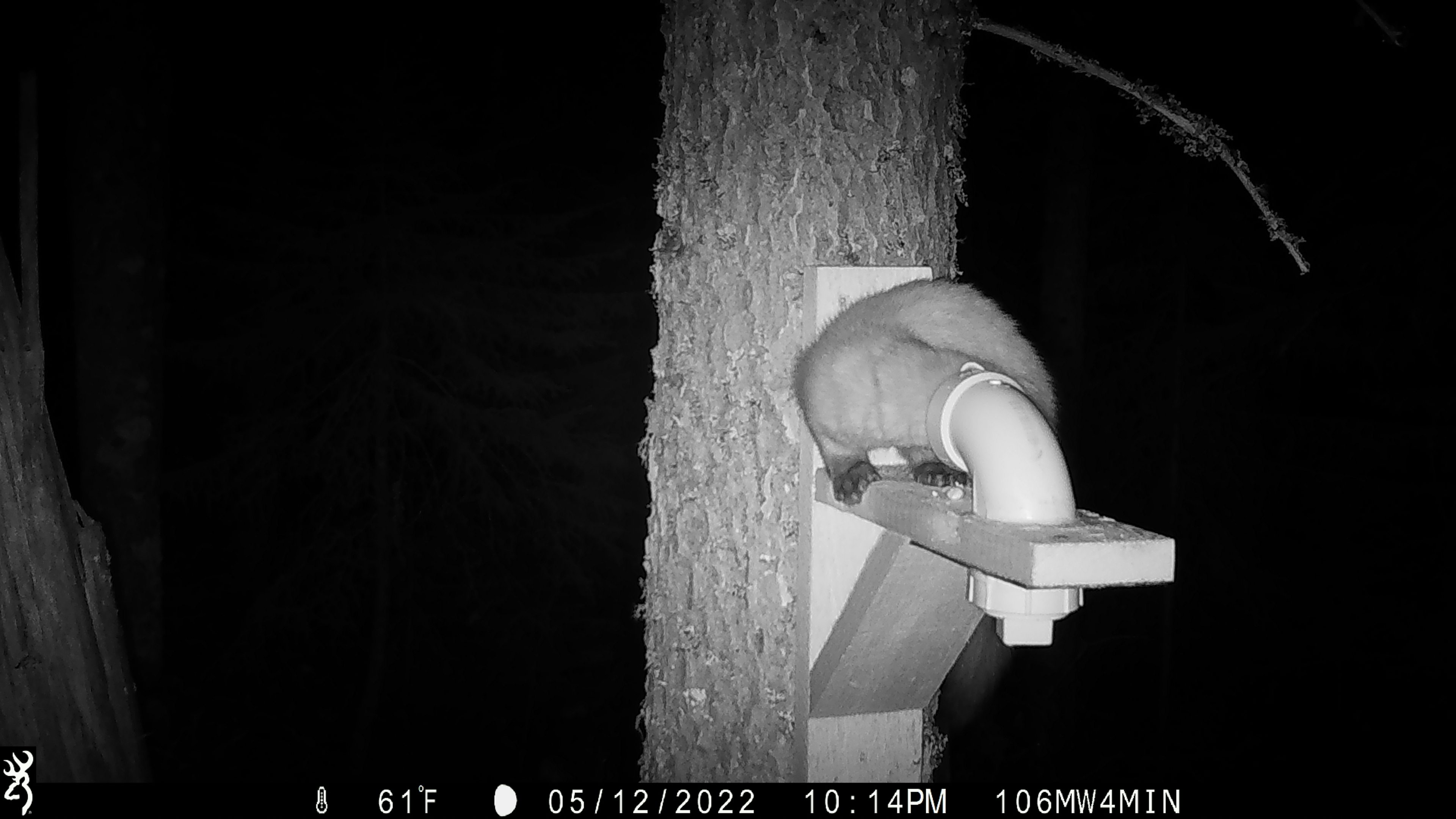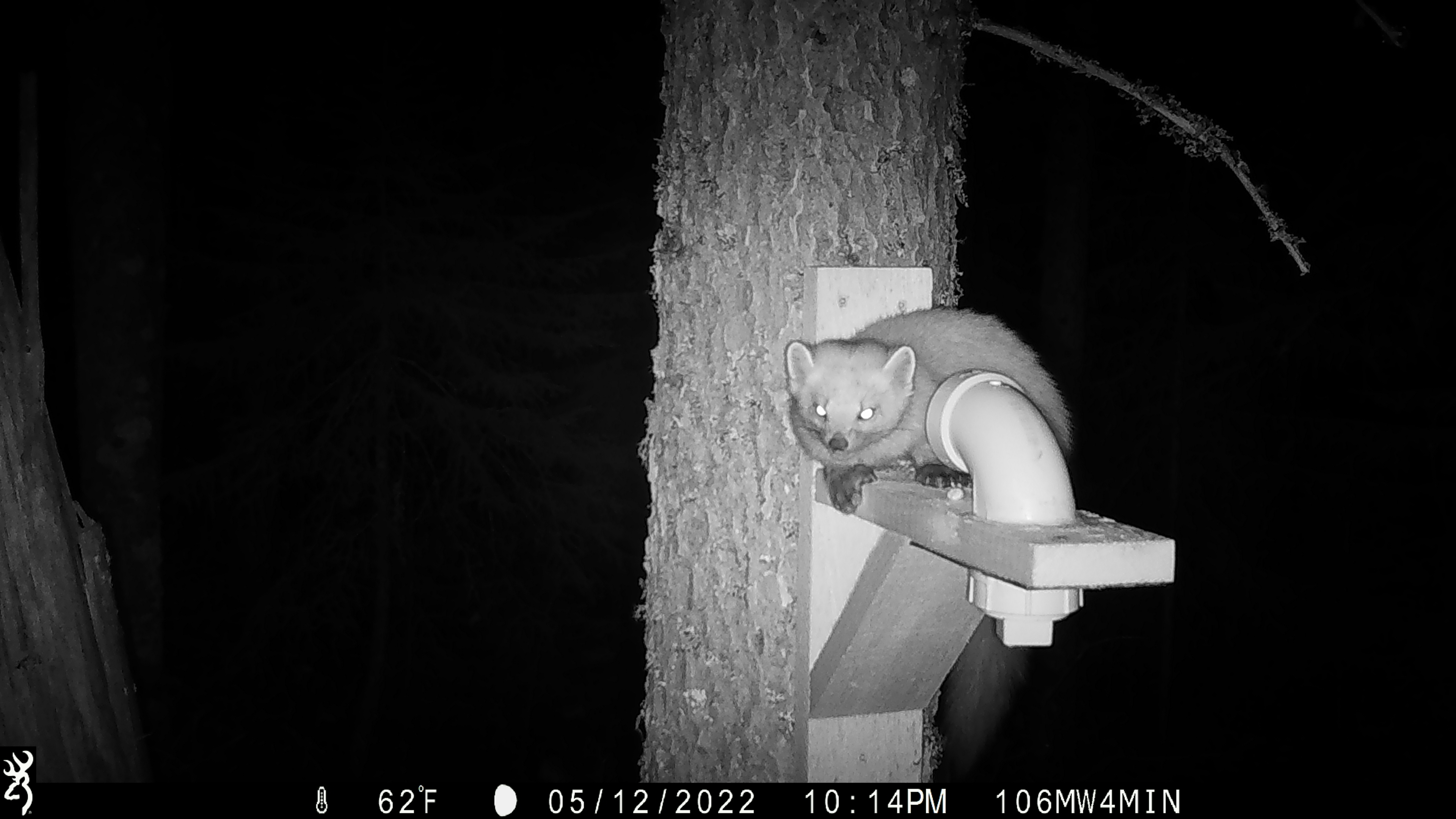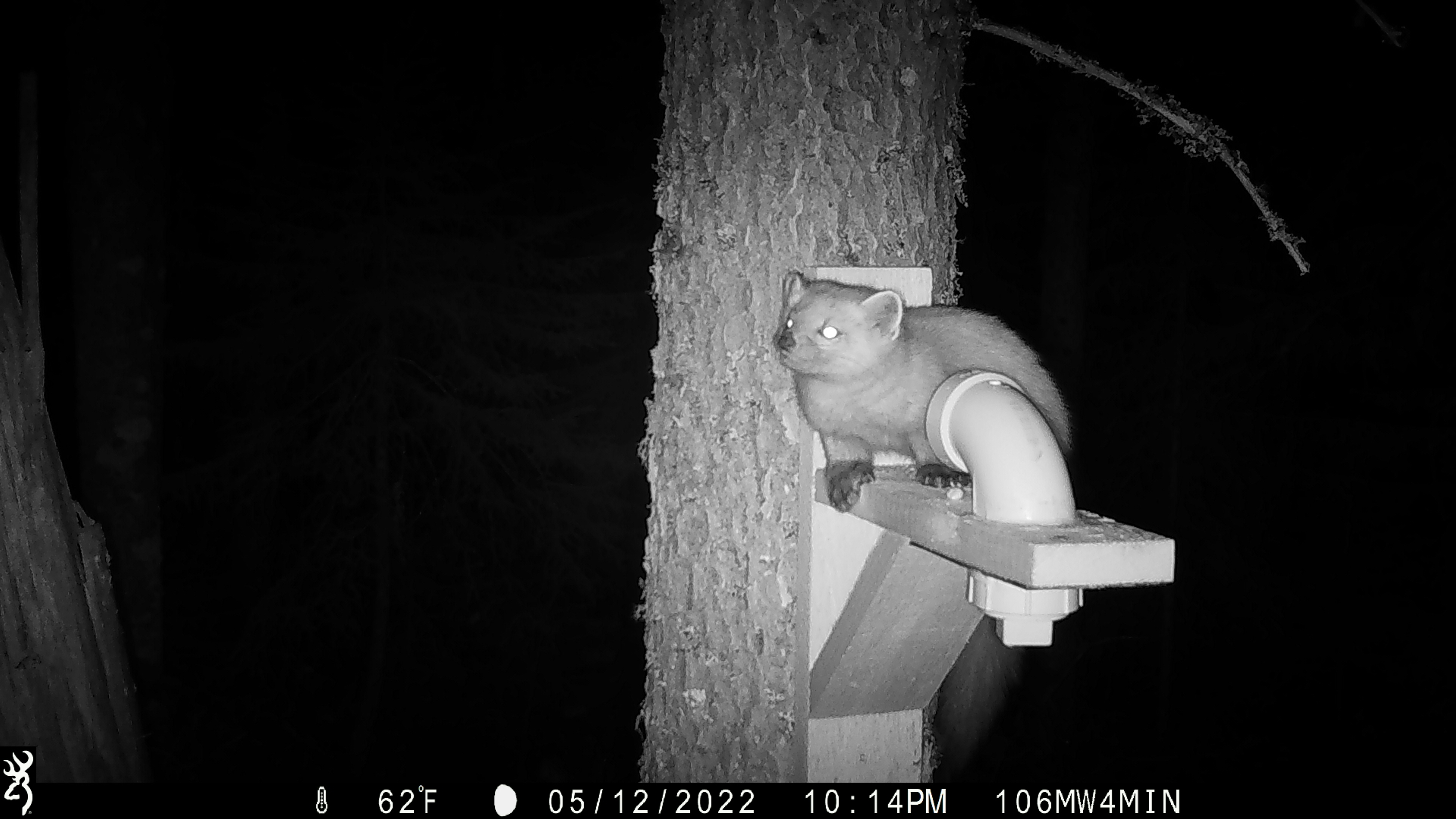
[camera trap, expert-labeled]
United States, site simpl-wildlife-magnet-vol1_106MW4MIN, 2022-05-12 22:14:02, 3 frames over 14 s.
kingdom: Animalia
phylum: Chordata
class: Mammalia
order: Carnivora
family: Mustelidae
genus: Martes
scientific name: Martes americana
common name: american marten